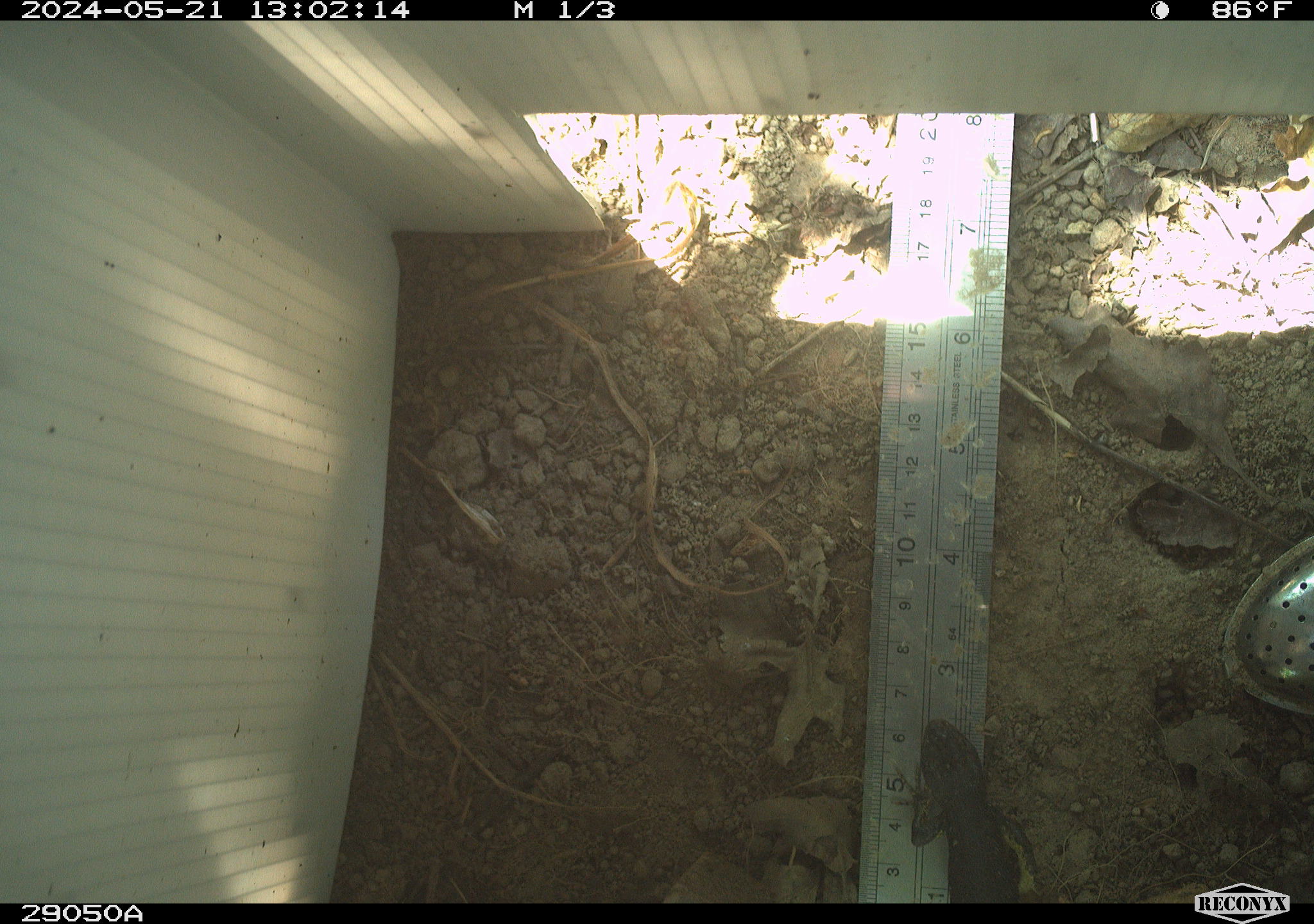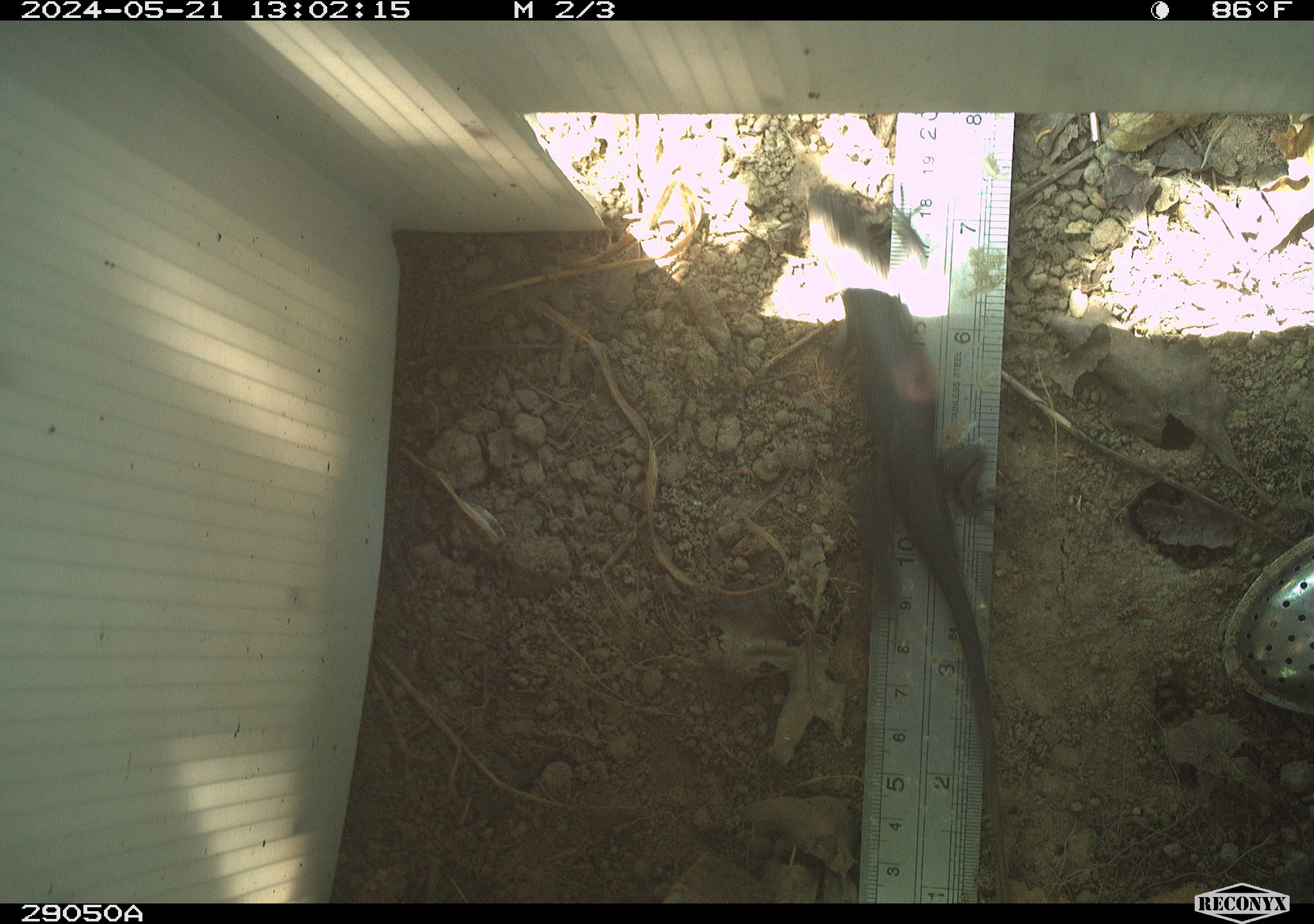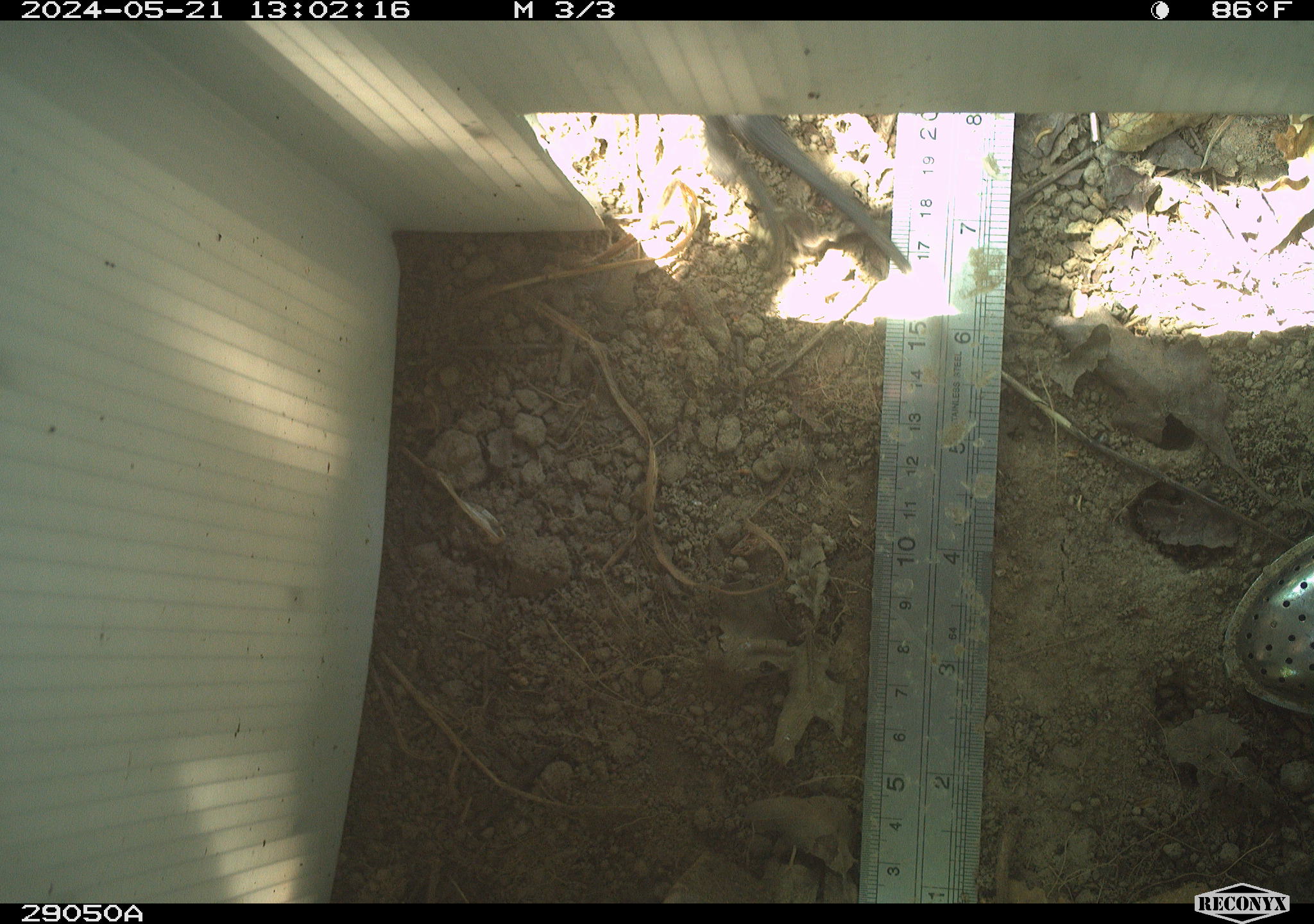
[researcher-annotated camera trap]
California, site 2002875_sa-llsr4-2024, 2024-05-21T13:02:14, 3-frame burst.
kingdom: Animalia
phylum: Chordata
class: Reptilia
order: Squamata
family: Phrynosomatidae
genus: Sceloporus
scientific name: Sceloporus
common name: spiny lizards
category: sceloporus species